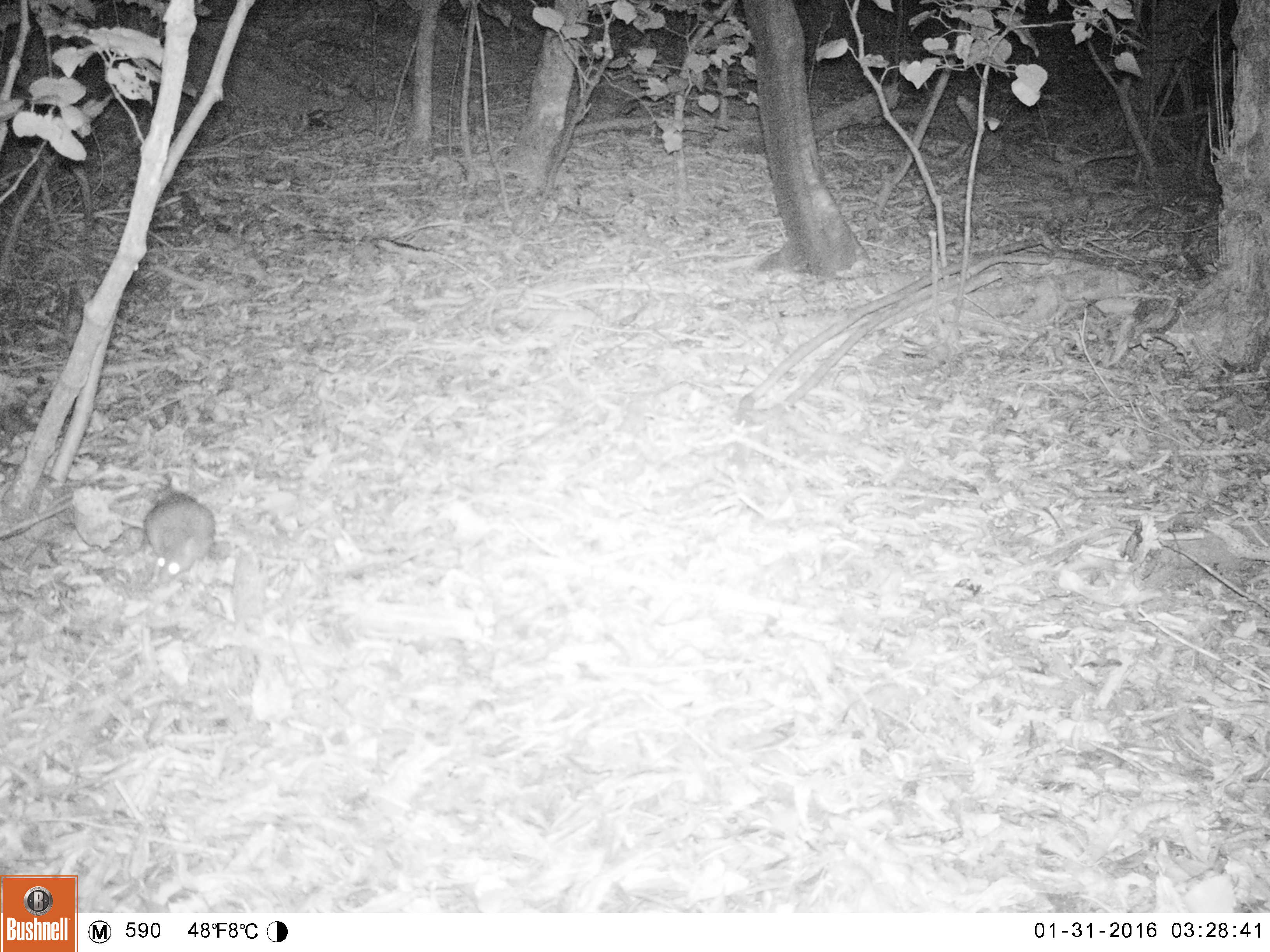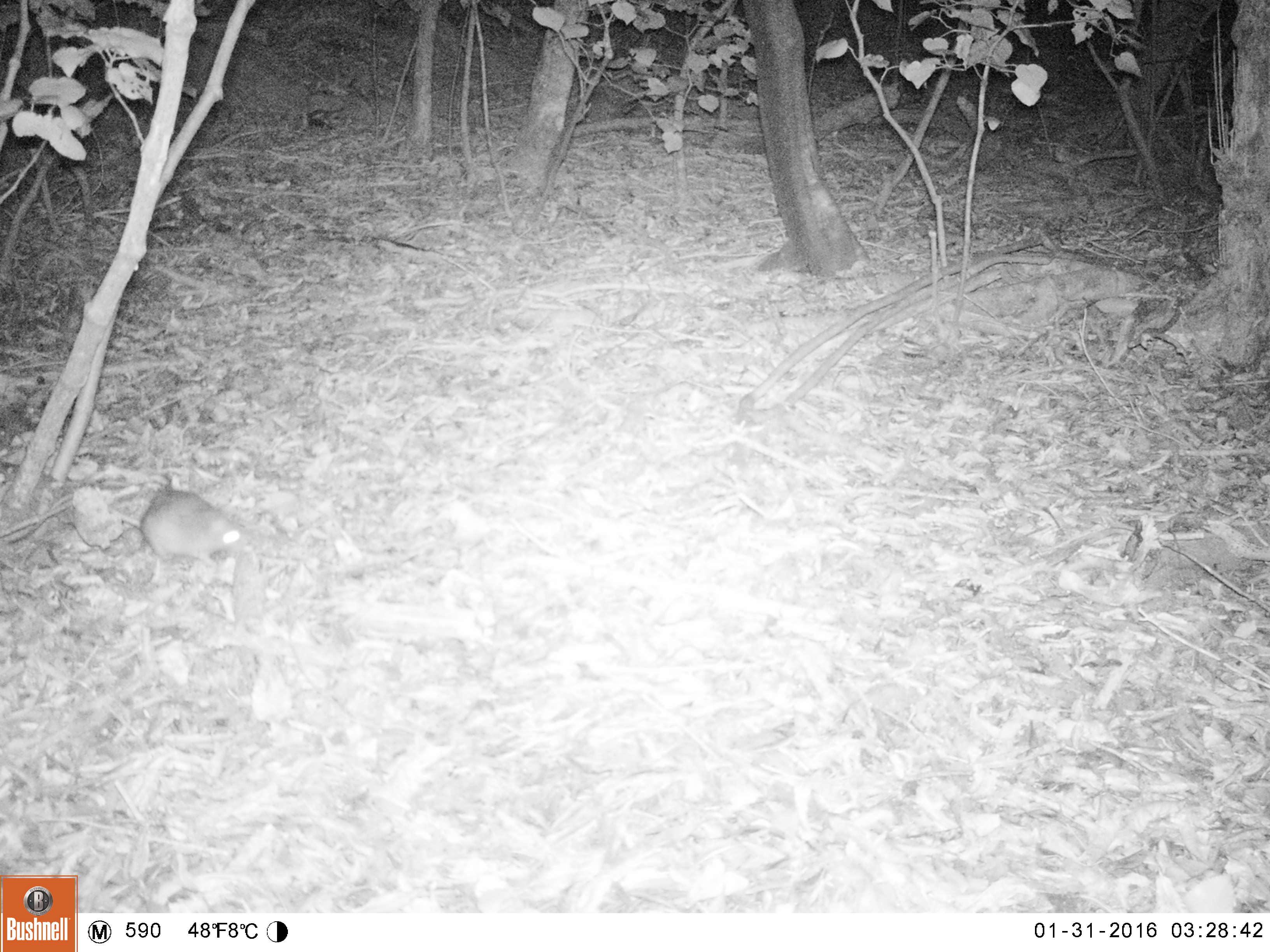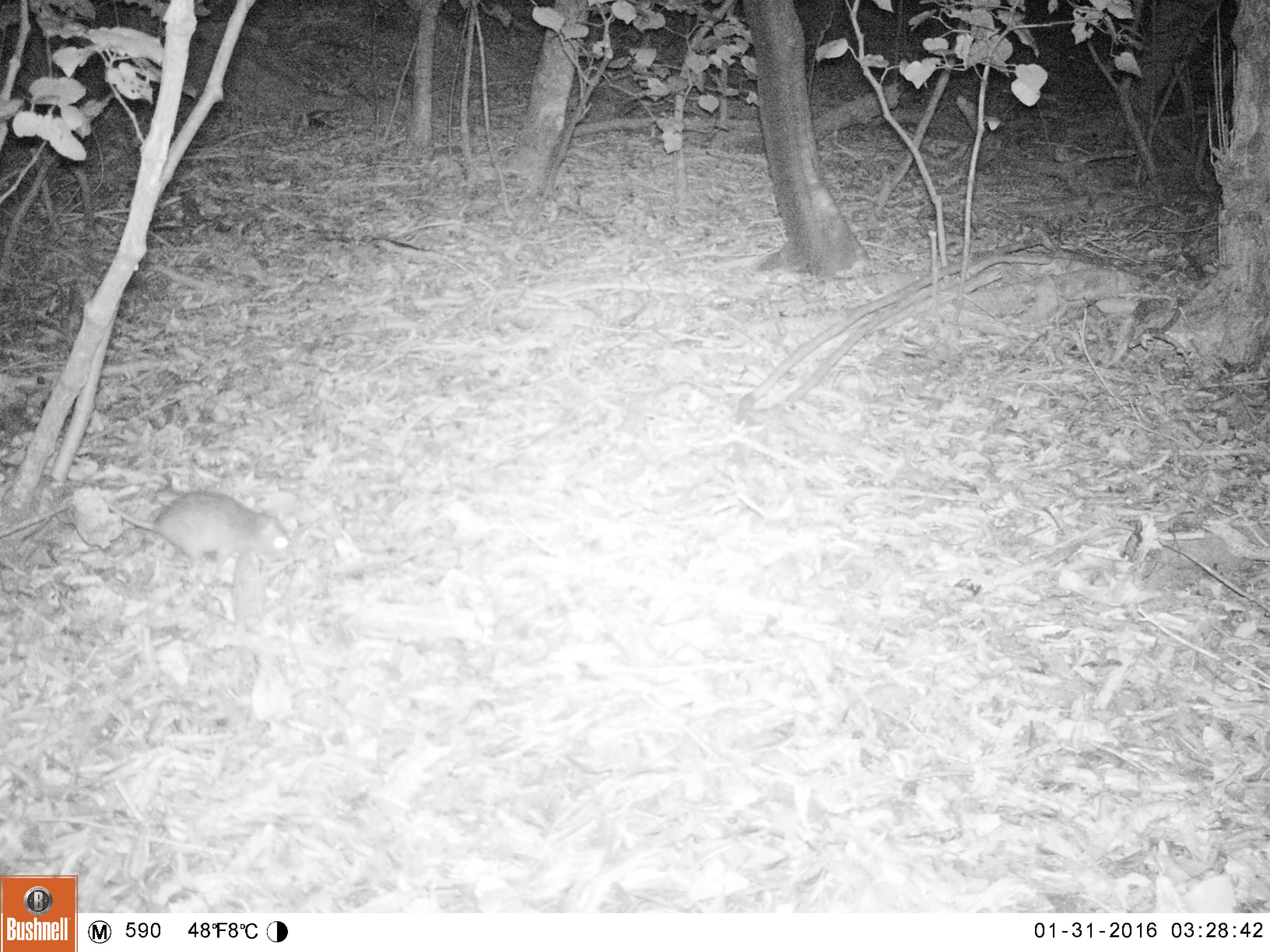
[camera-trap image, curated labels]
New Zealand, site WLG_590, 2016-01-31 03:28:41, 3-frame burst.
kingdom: Animalia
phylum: Chordata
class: Mammalia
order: Rodentia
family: Muridae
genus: Rattus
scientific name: Rattus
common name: rat